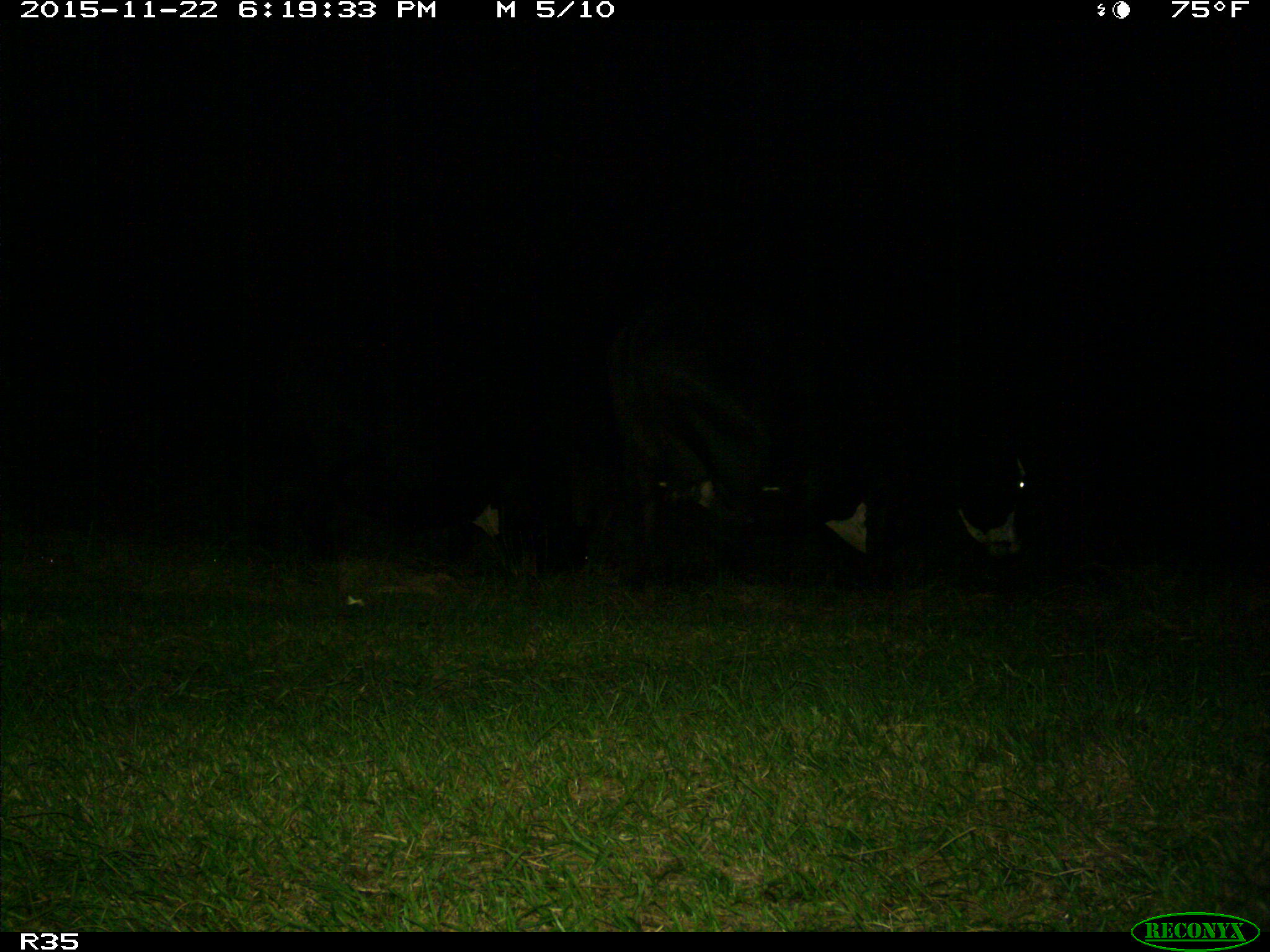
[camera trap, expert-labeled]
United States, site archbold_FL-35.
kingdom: Animalia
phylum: Chordata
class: Mammalia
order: Artiodactyla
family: Bovidae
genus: Bos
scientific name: Bos taurus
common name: domestic cow